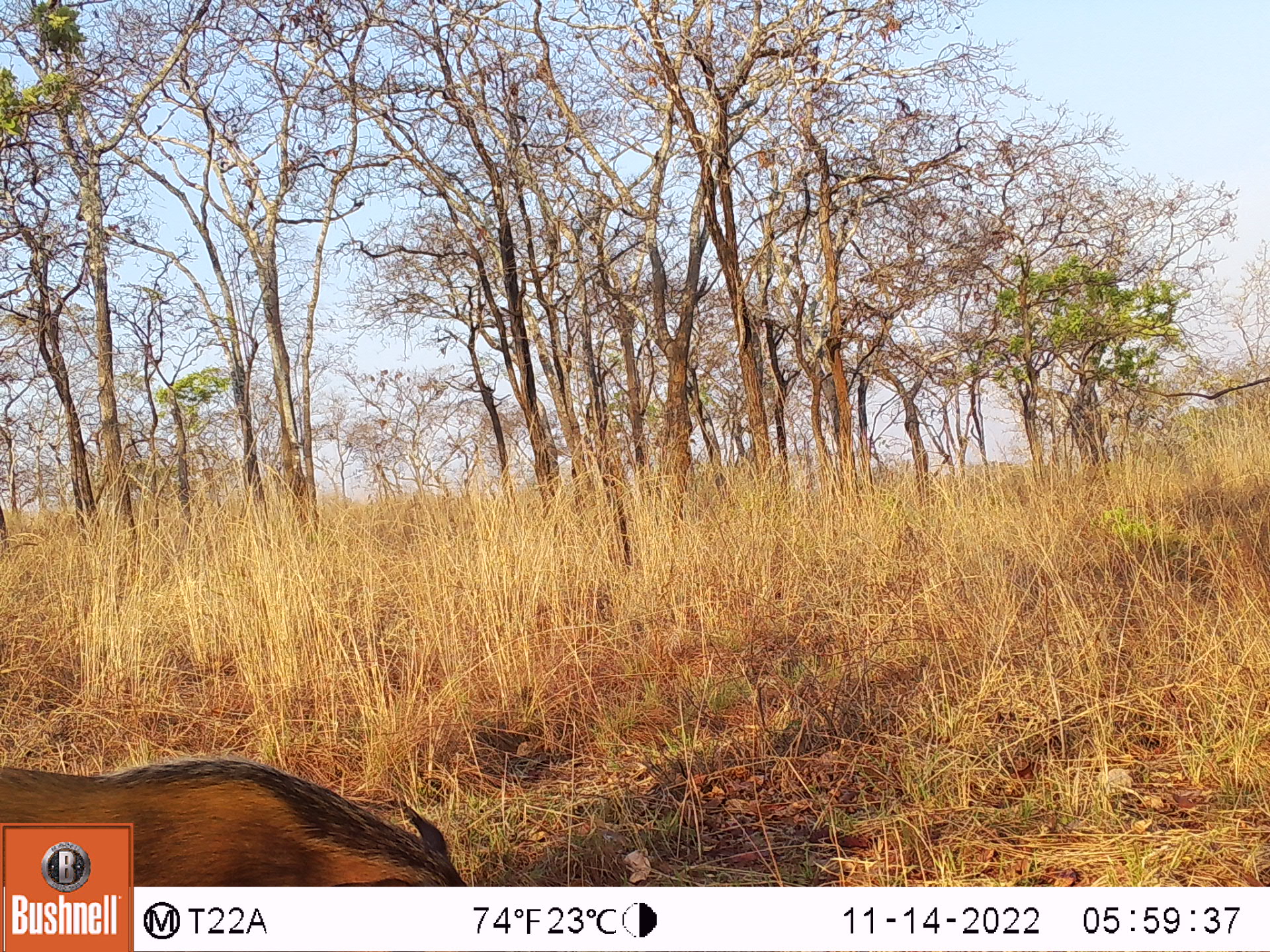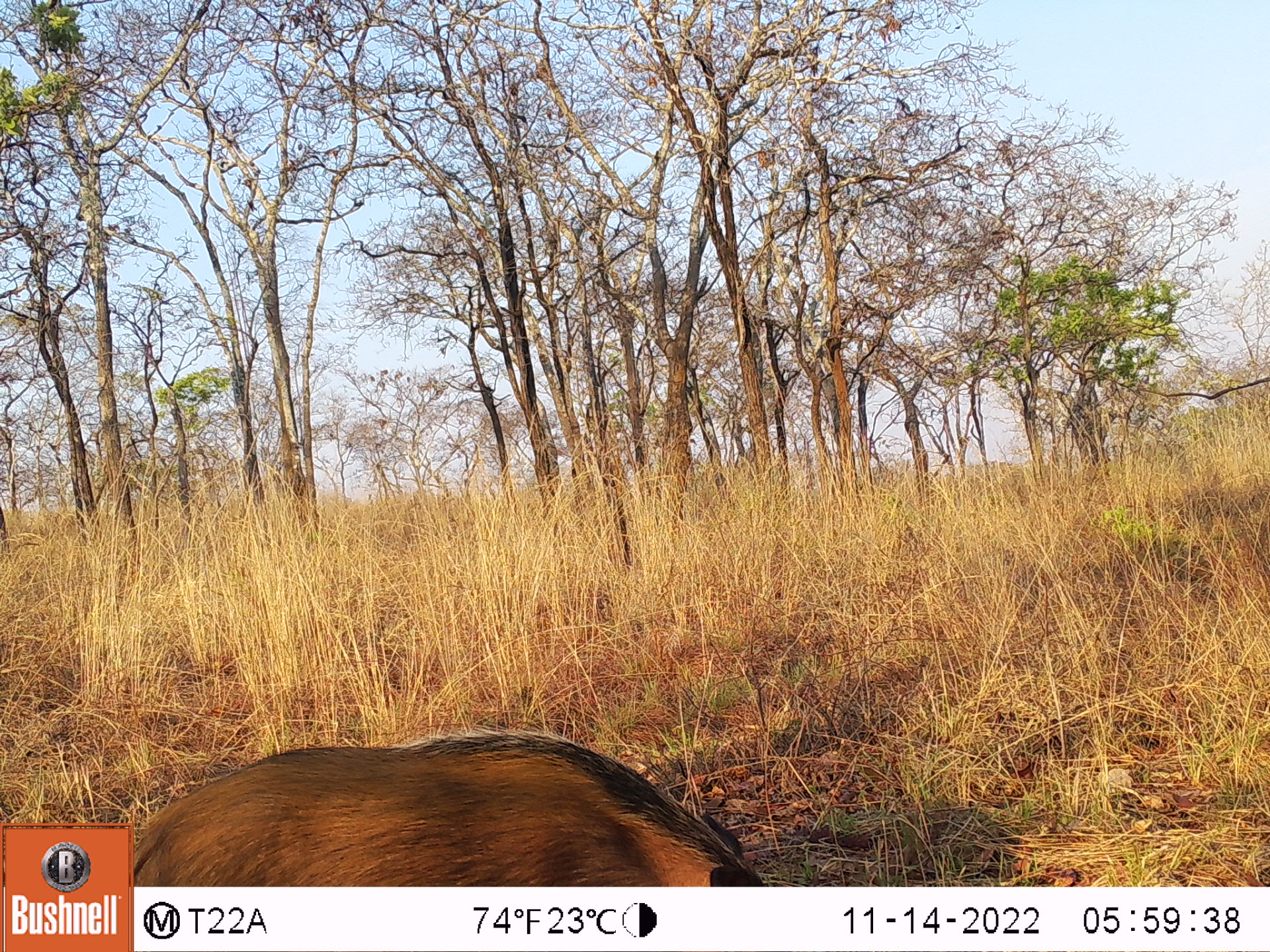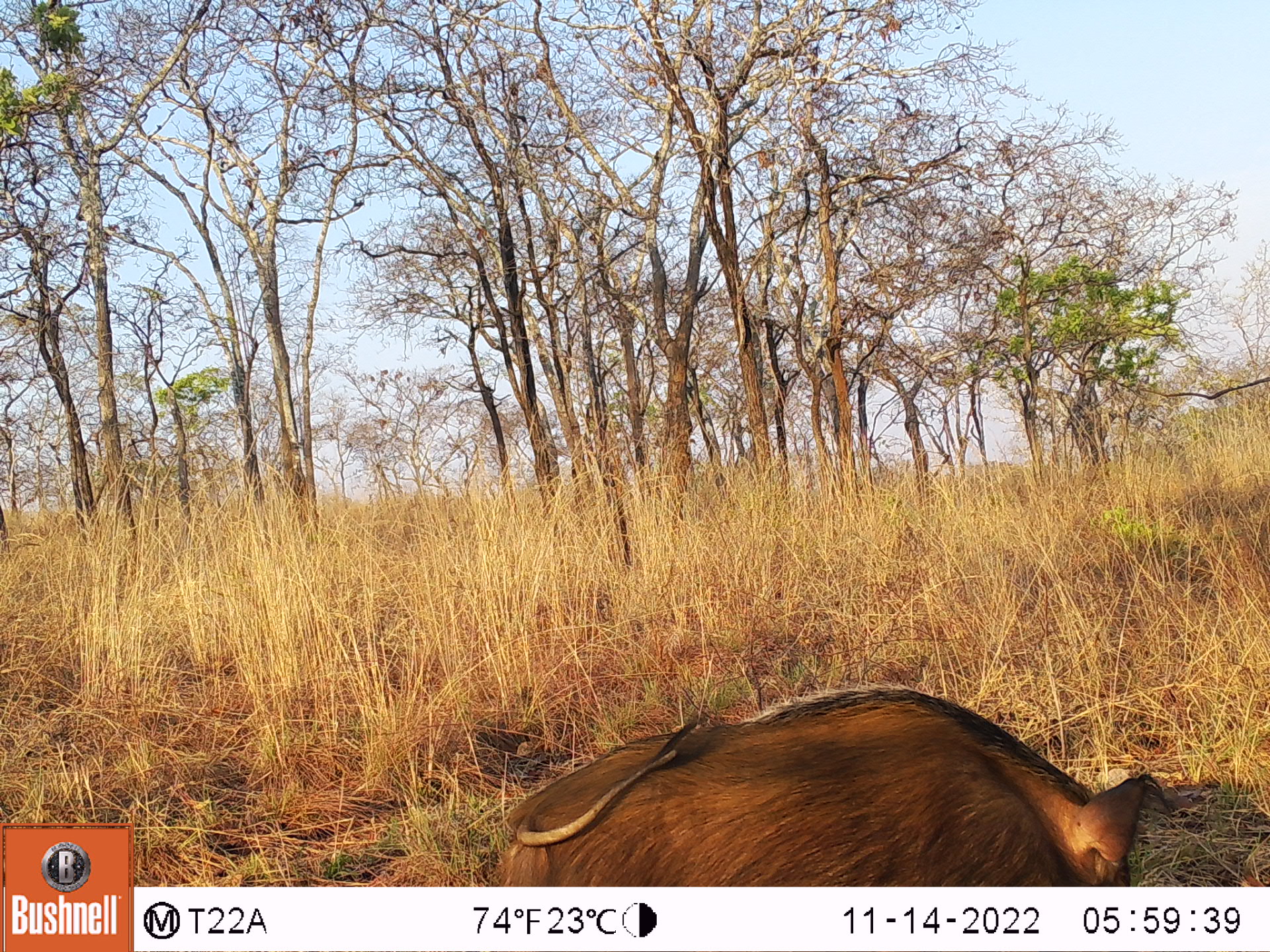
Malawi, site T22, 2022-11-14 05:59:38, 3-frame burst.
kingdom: Animalia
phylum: Chordata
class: Mammalia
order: Artiodactyla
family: Suidae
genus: Potamochoerus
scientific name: Potamochoerus larvatus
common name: bushpig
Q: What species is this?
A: Bushpig (Potamochoerus larvatus).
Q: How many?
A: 1.